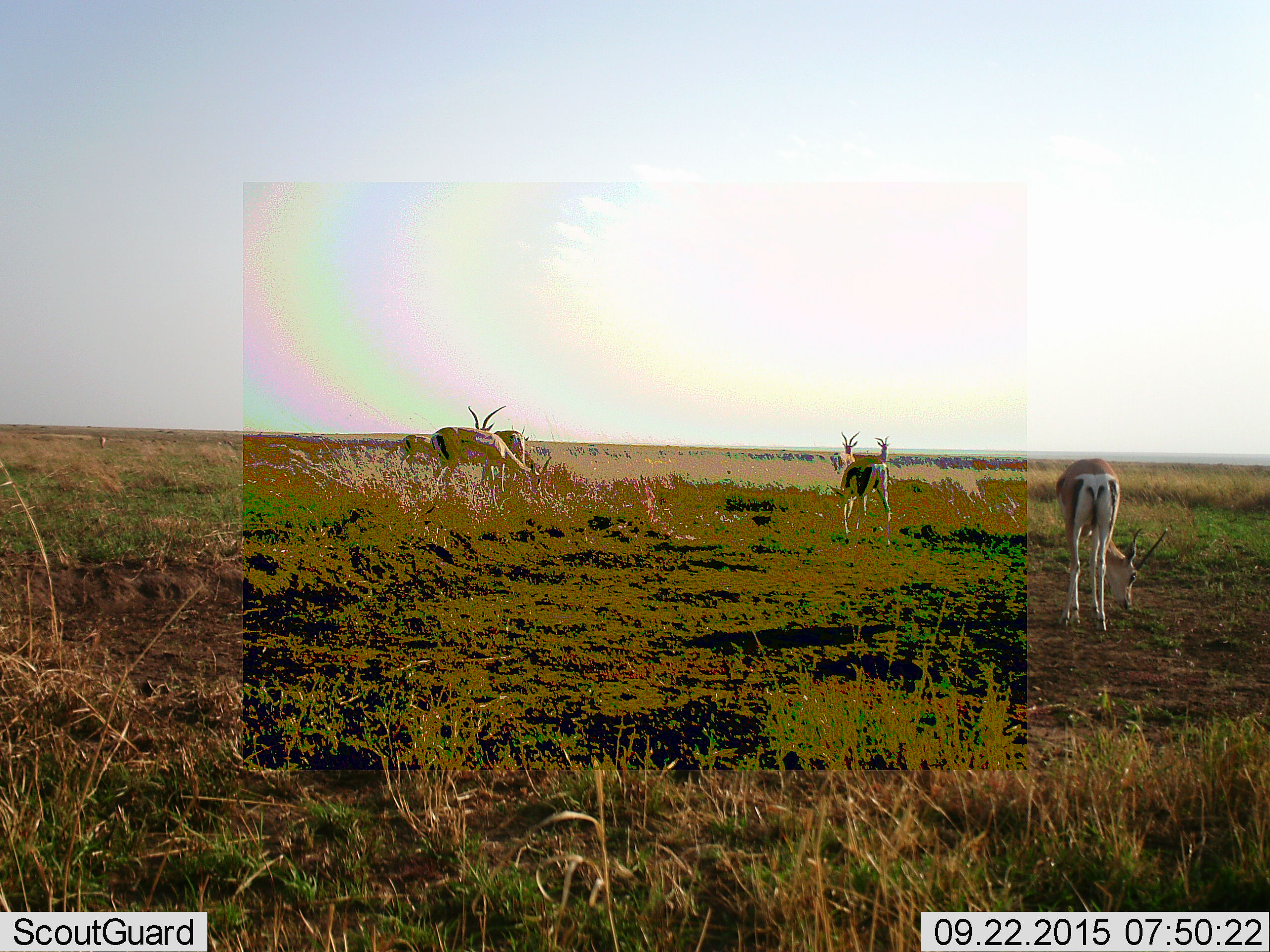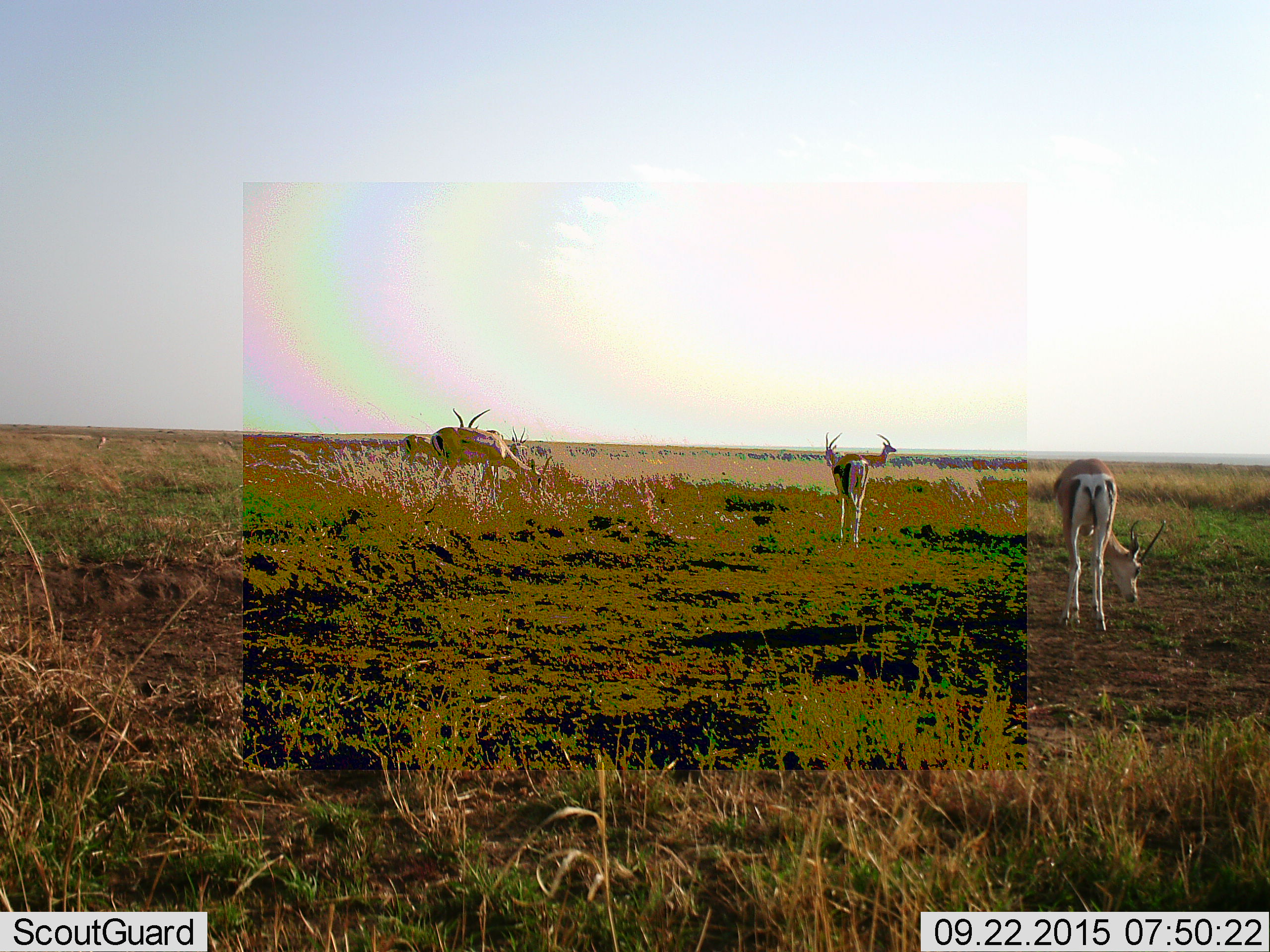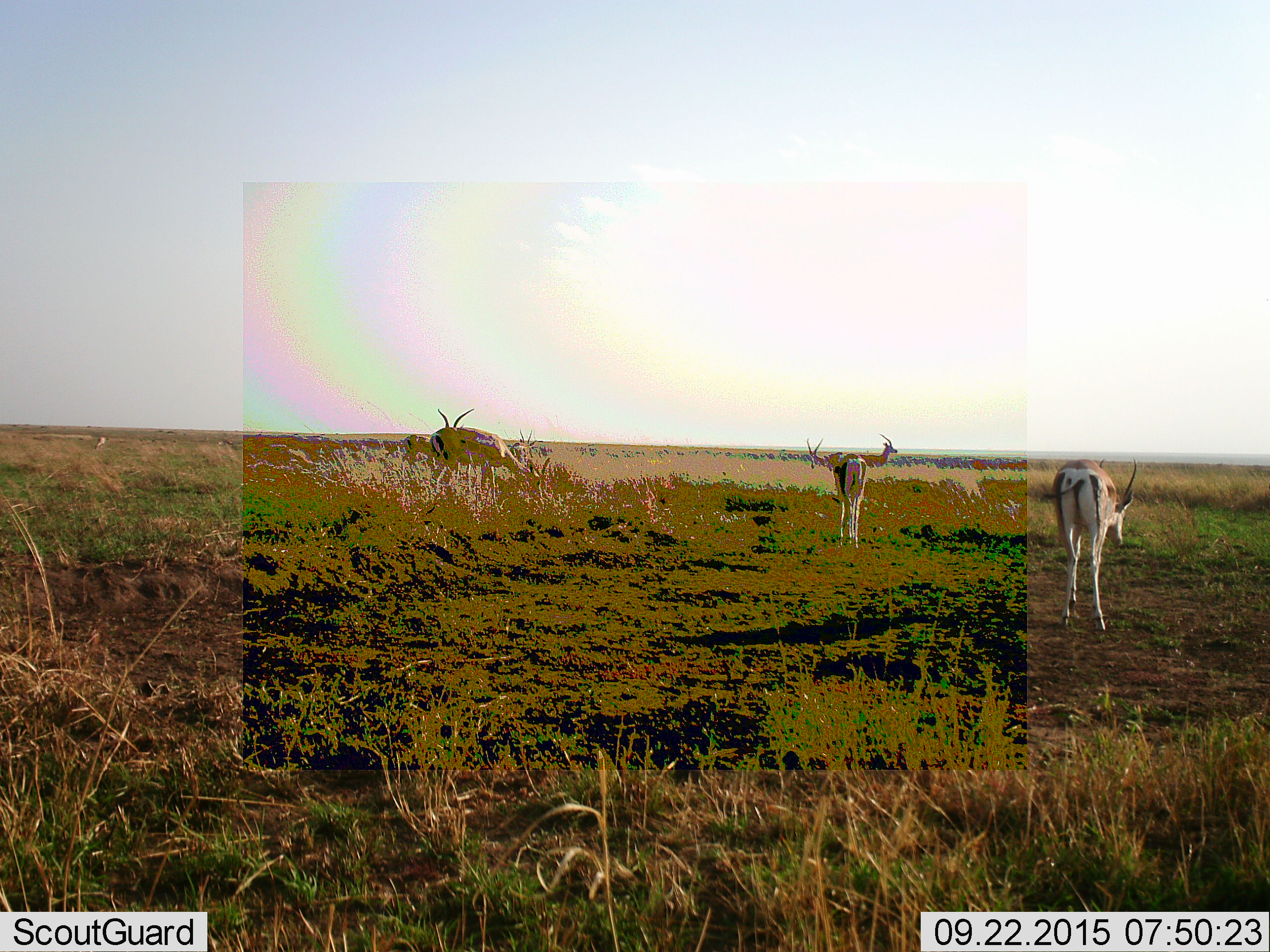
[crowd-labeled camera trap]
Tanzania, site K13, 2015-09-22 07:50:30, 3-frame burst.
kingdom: Animalia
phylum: Chordata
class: Mammalia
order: Artiodactyla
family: Bovidae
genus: Eudorcas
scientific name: Eudorcas thomsonii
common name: thomson's gazelle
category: gazellethomsons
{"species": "gazellethomsons (thomson's gazelle) (Eudorcas thomsonii)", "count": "6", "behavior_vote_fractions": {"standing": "50%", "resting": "0%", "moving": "67%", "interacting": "0%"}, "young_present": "0%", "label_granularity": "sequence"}